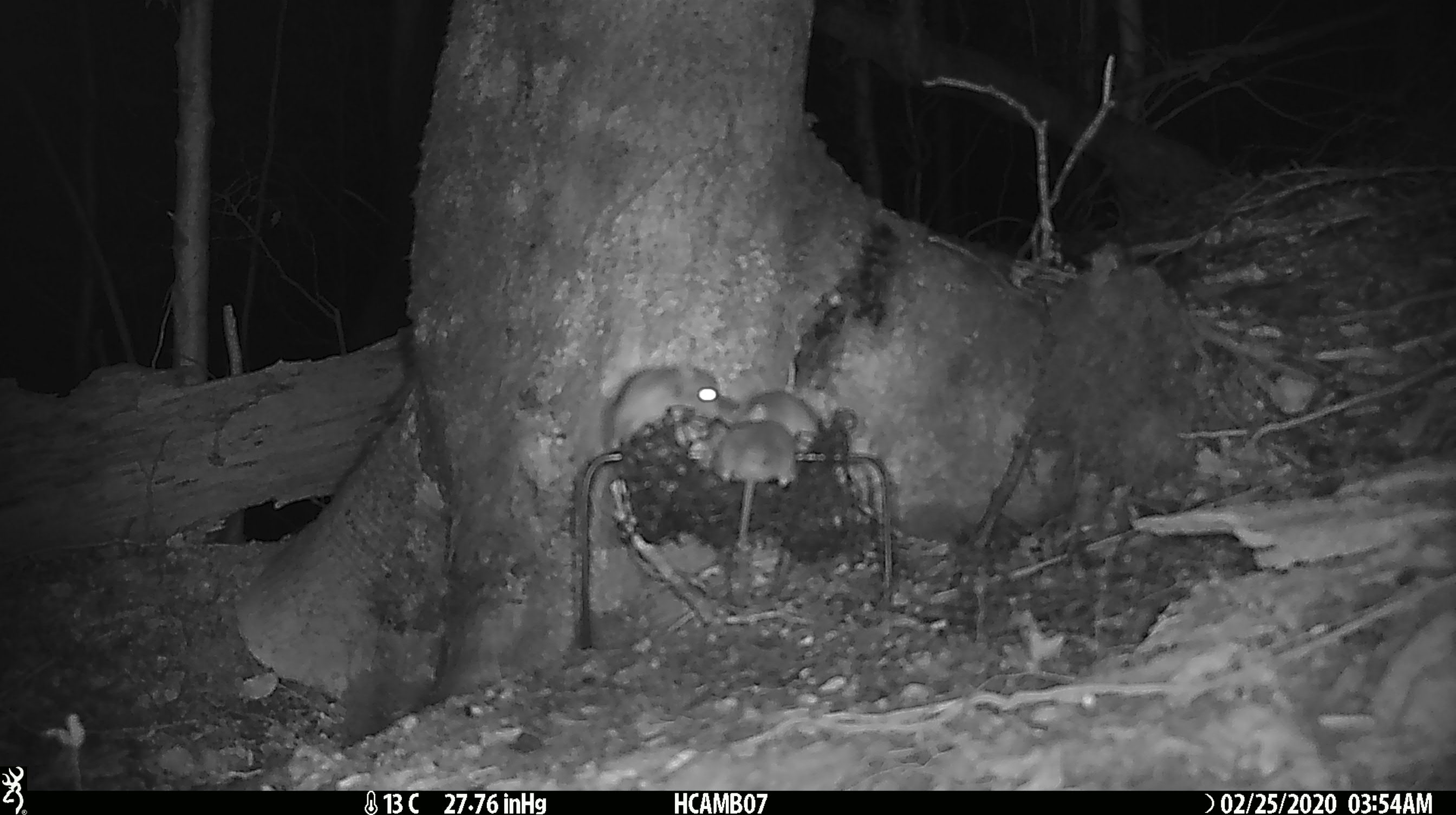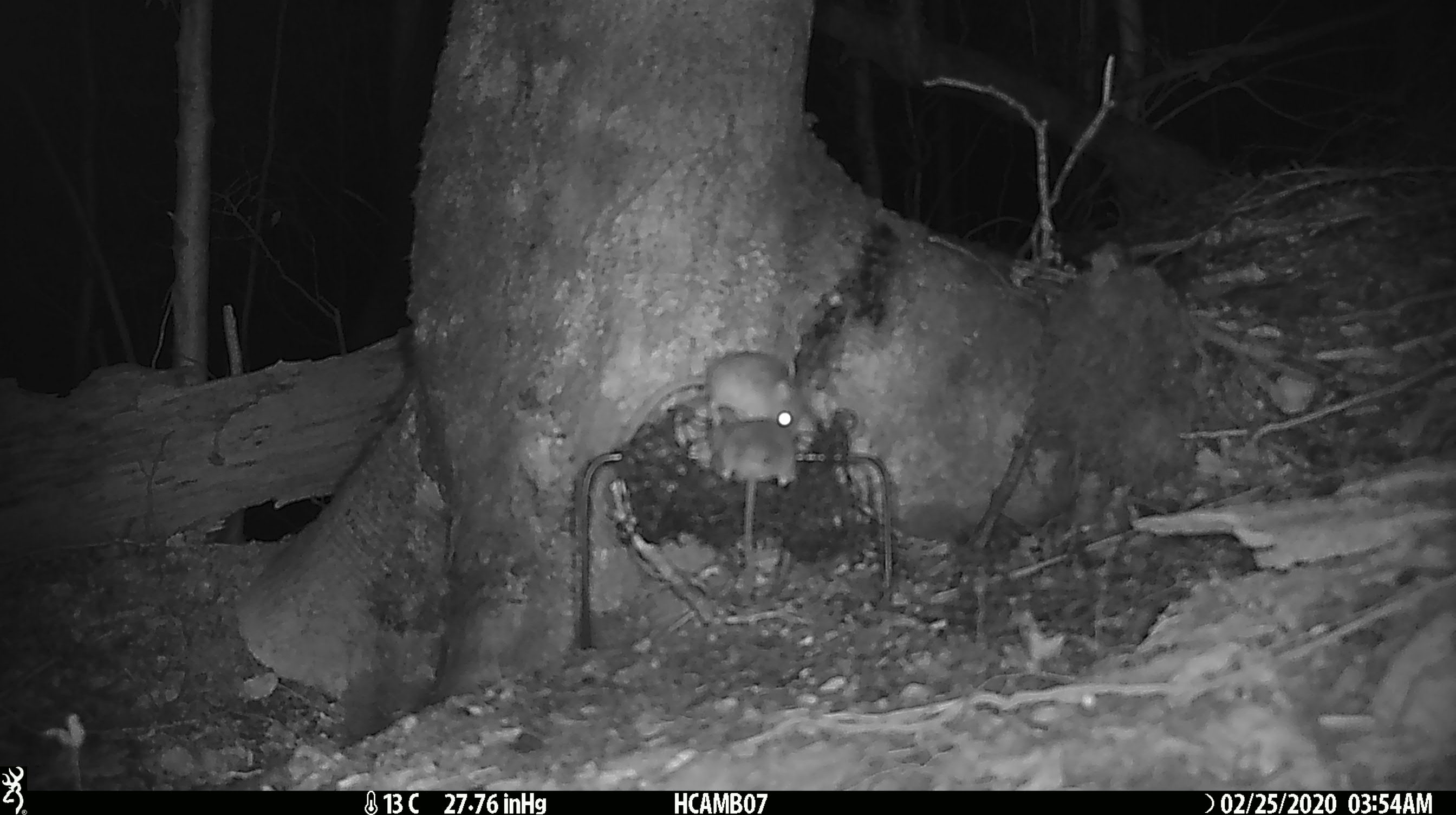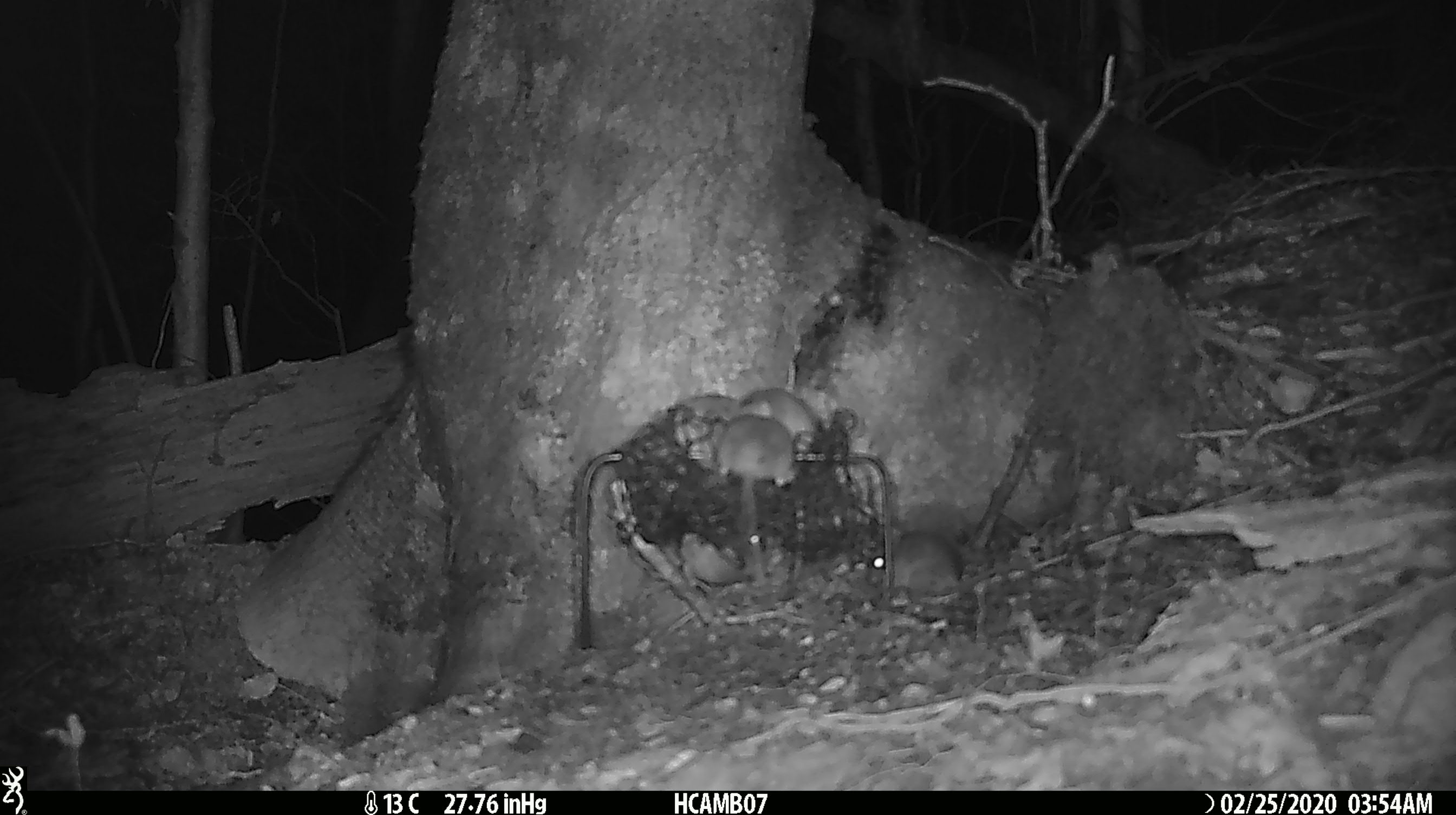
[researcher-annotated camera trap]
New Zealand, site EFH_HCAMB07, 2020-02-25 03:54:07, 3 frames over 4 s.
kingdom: Animalia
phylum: Chordata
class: Mammalia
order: Rodentia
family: Muridae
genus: Mus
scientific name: Mus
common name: mouse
Mouse (Mus).